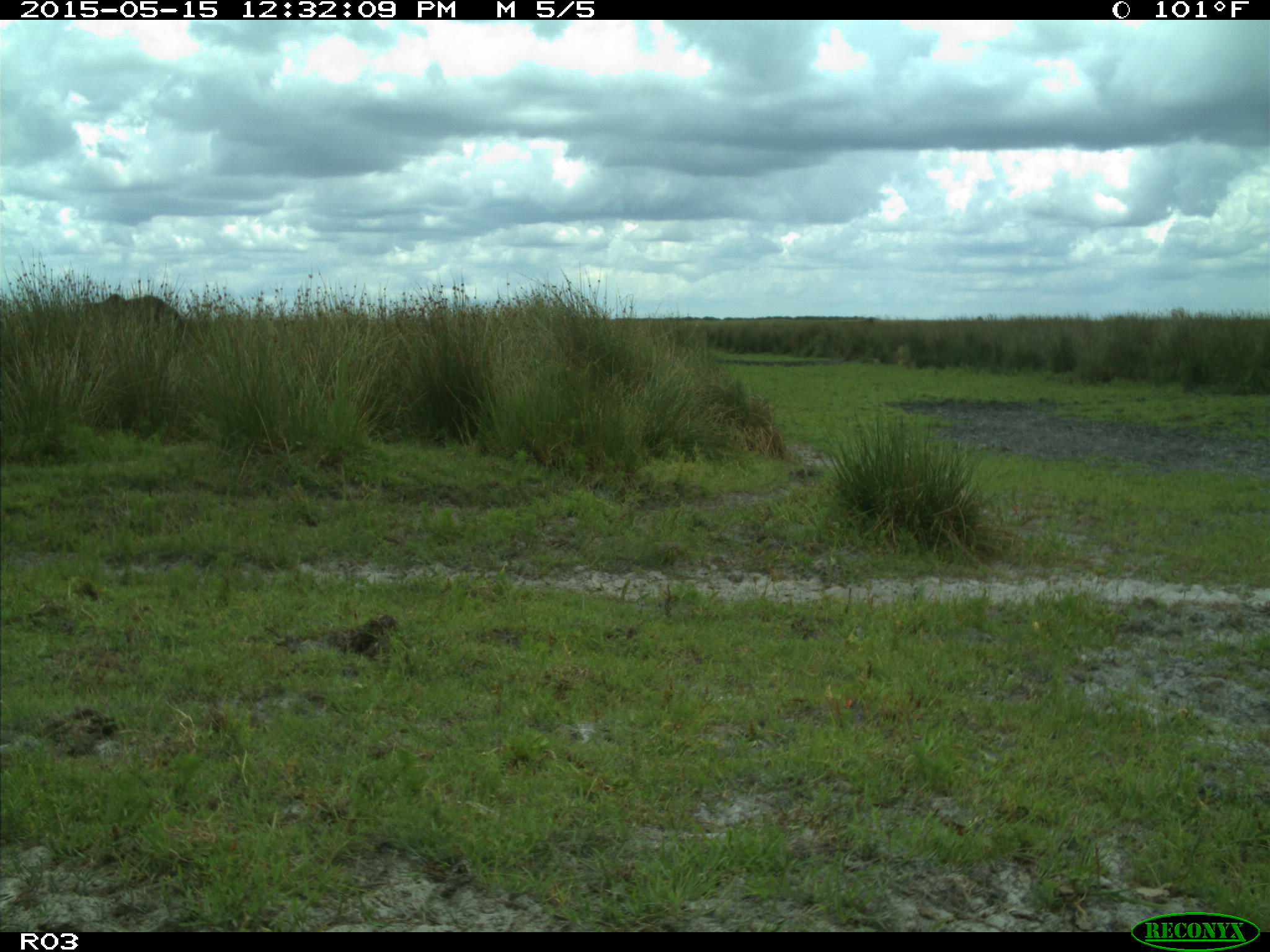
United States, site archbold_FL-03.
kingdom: Animalia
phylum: Chordata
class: Mammalia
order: Artiodactyla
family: Bovidae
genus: Bos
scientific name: Bos taurus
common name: domestic cow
Bos taurus (domestic cow).